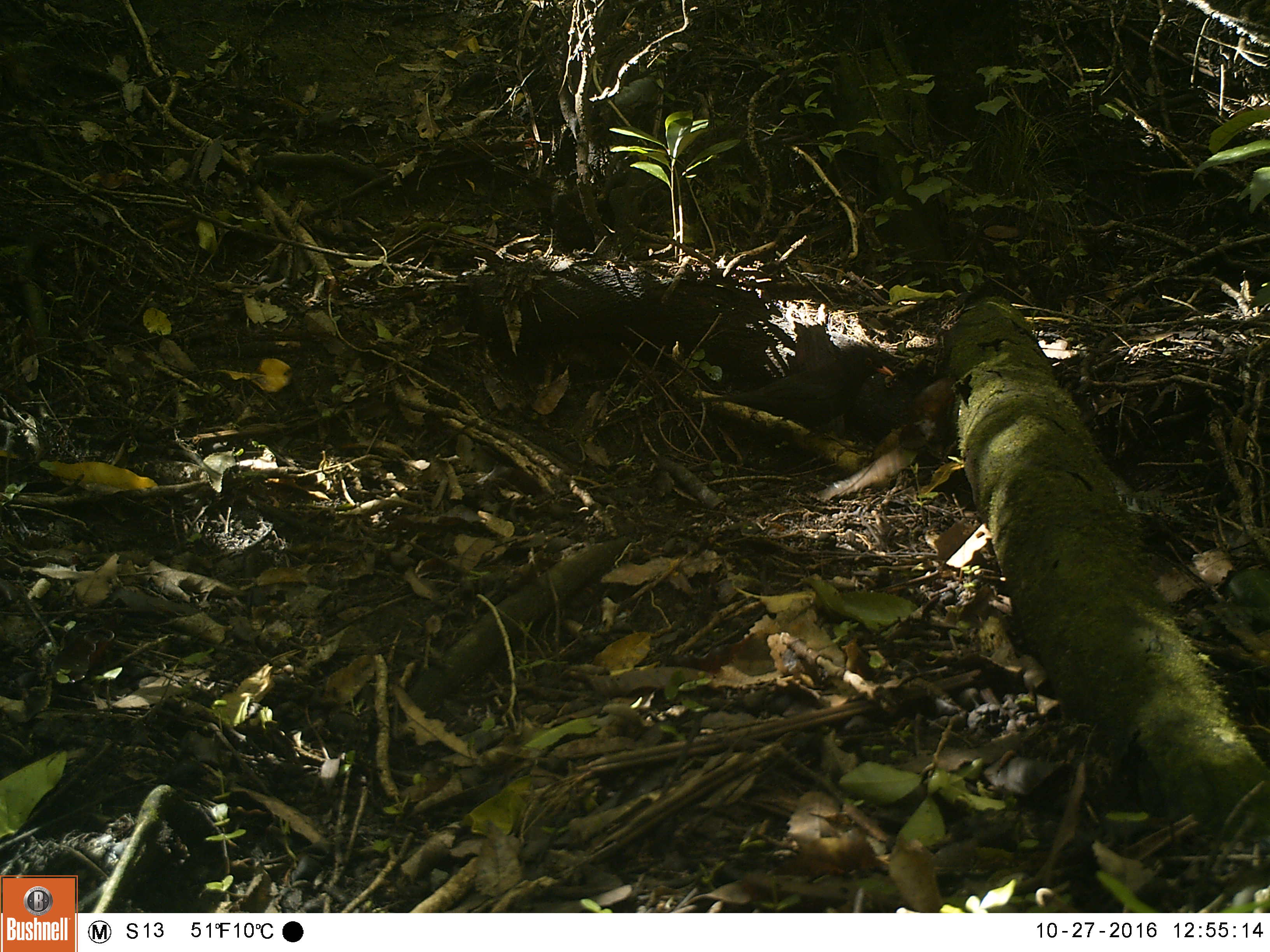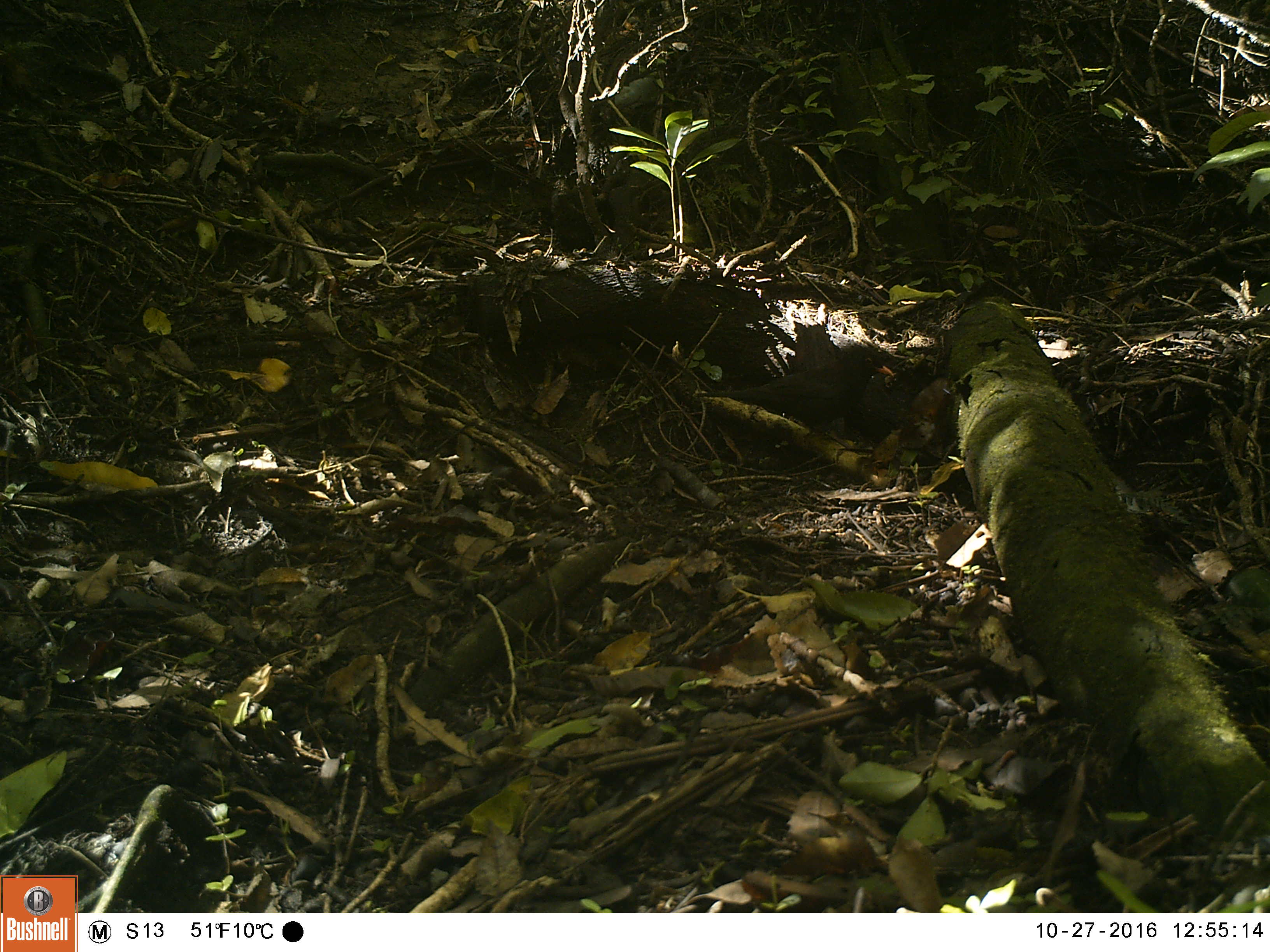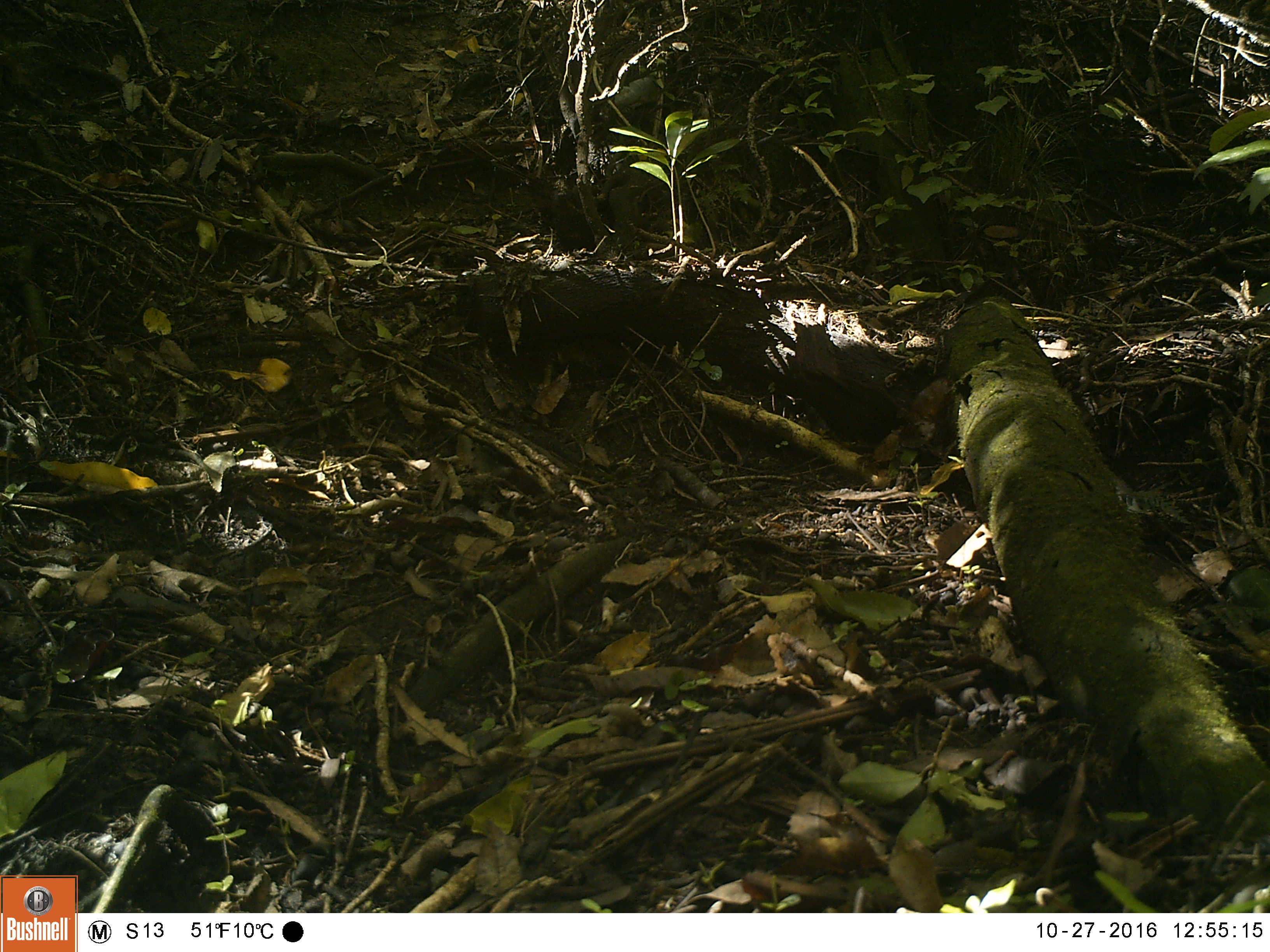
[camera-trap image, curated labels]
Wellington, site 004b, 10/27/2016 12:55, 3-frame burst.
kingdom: Animalia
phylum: Chordata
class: Aves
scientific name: Aves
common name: bird